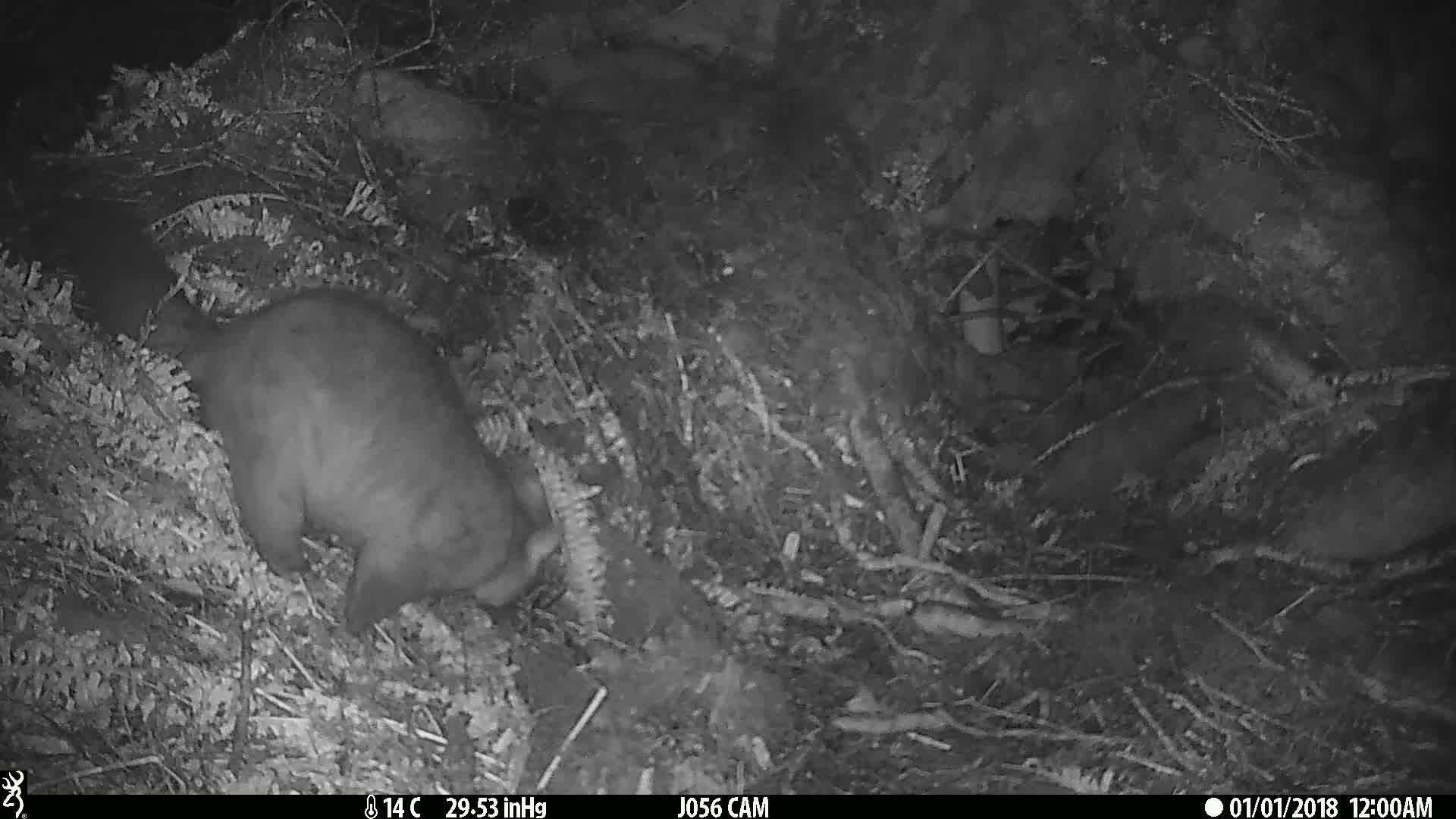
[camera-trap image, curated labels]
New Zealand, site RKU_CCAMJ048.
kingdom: Animalia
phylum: Chordata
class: Mammalia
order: Diprotodontia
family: Phalangeridae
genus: Trichosurus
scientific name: Trichosurus vulpecula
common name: common brushtail possum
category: possum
Possum (common brushtail possum) (Trichosurus vulpecula).